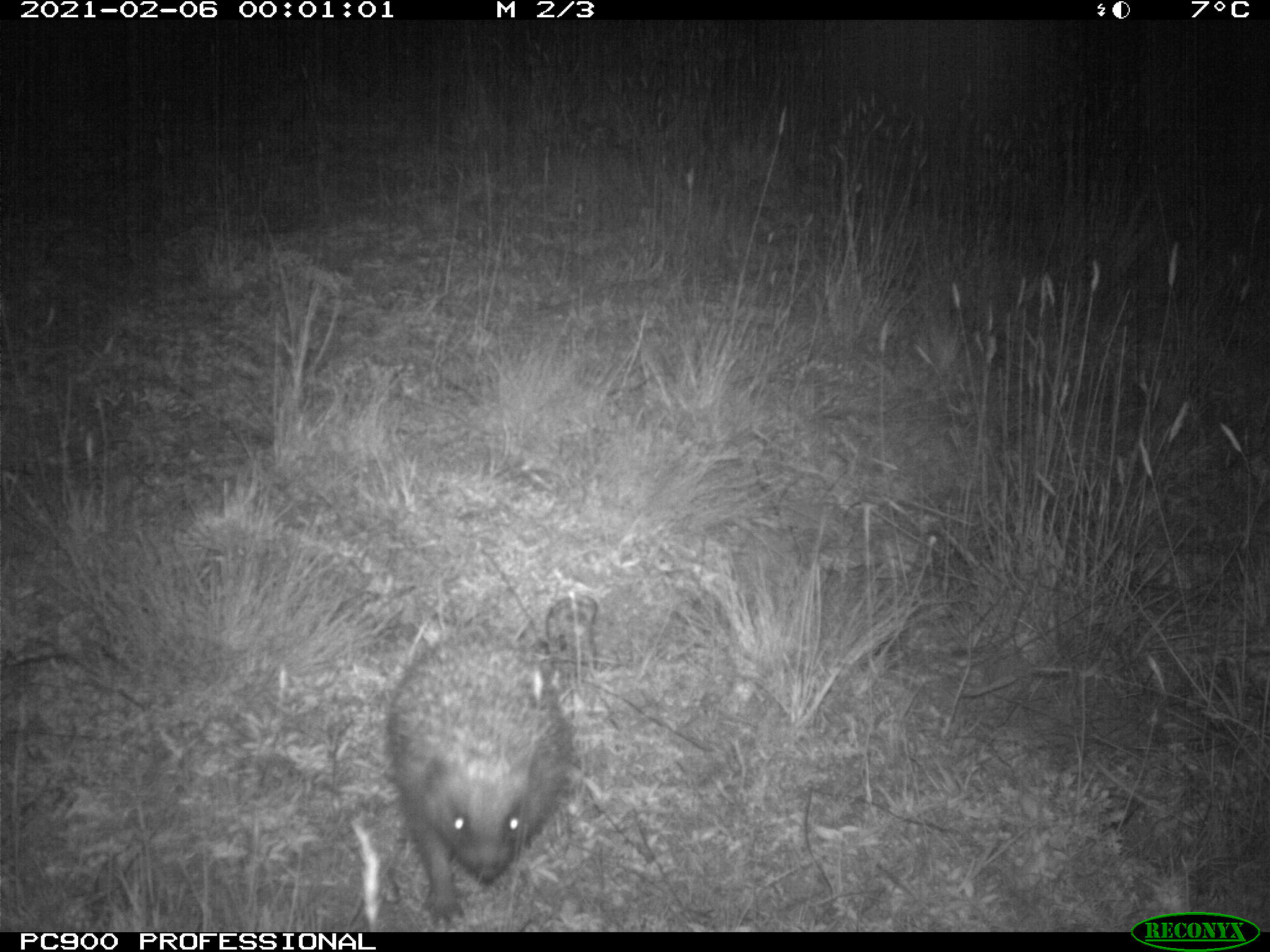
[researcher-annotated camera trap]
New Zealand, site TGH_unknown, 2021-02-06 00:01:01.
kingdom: Animalia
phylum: Chordata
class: Mammalia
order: Eulipotyphla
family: Erinaceidae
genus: Erinaceus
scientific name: Erinaceus europaeus europaeus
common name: european hedgehog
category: hedgehog